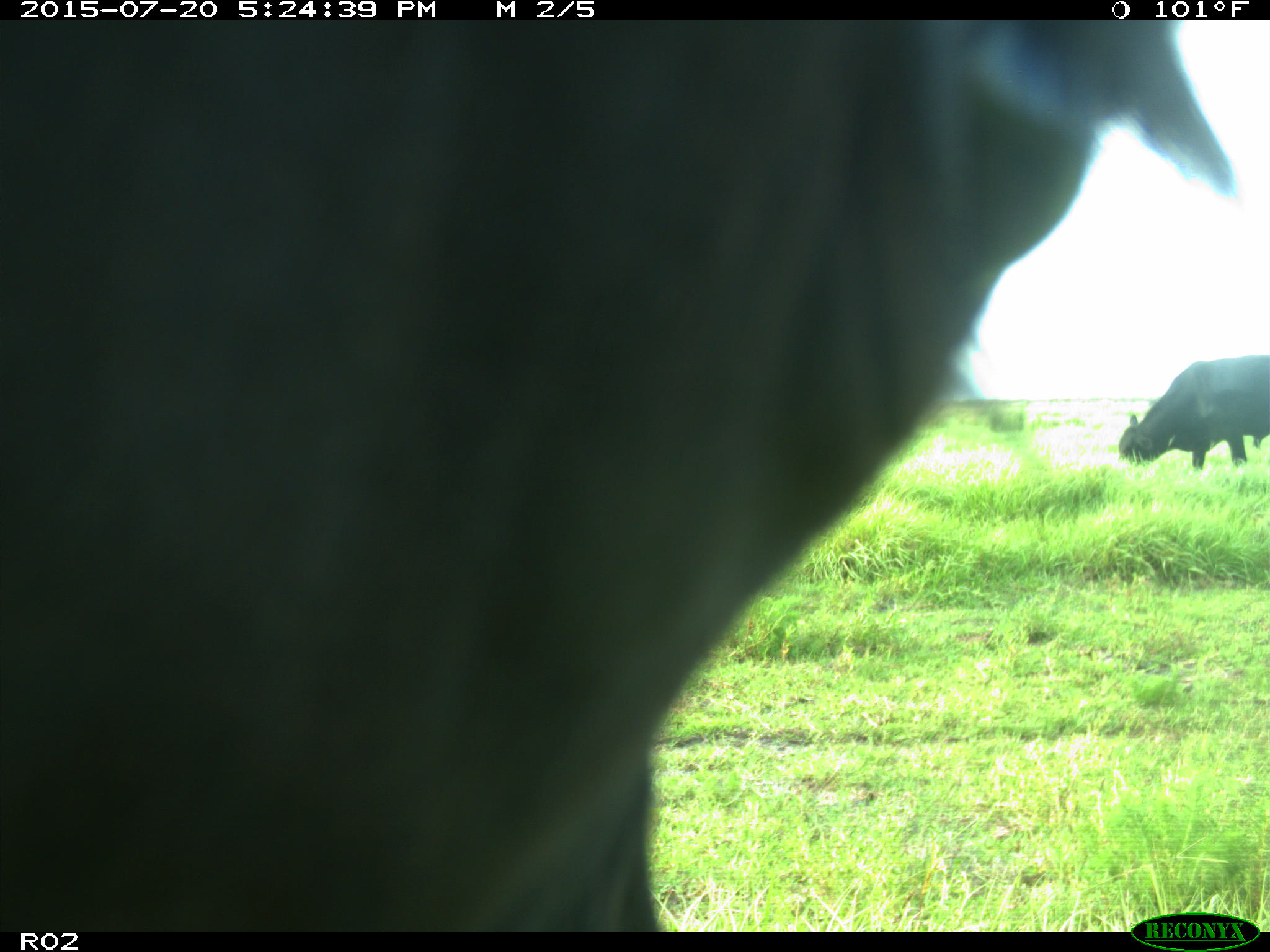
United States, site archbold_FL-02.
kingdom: Animalia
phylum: Chordata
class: Mammalia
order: Artiodactyla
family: Bovidae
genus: Bos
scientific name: Bos taurus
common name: domestic cow